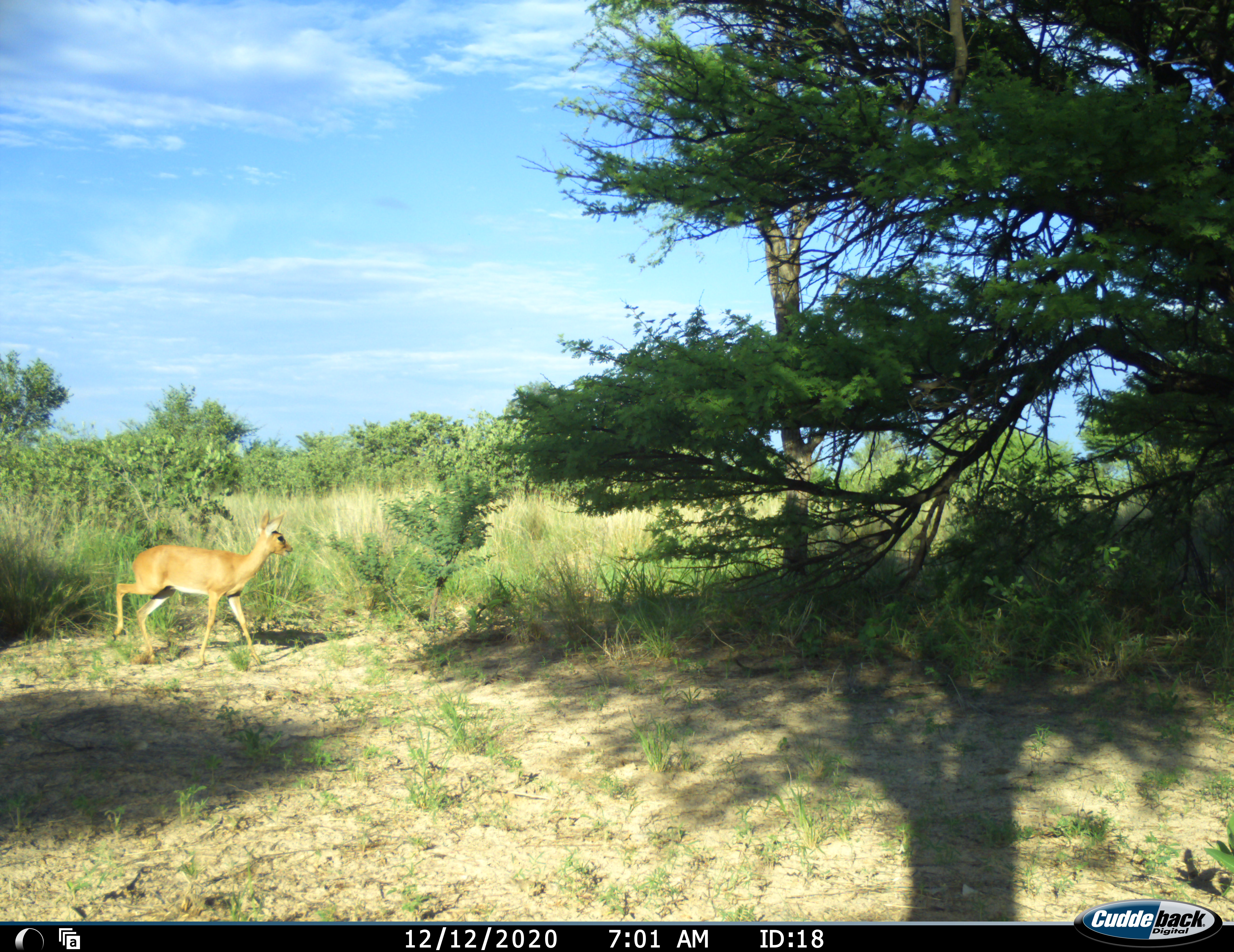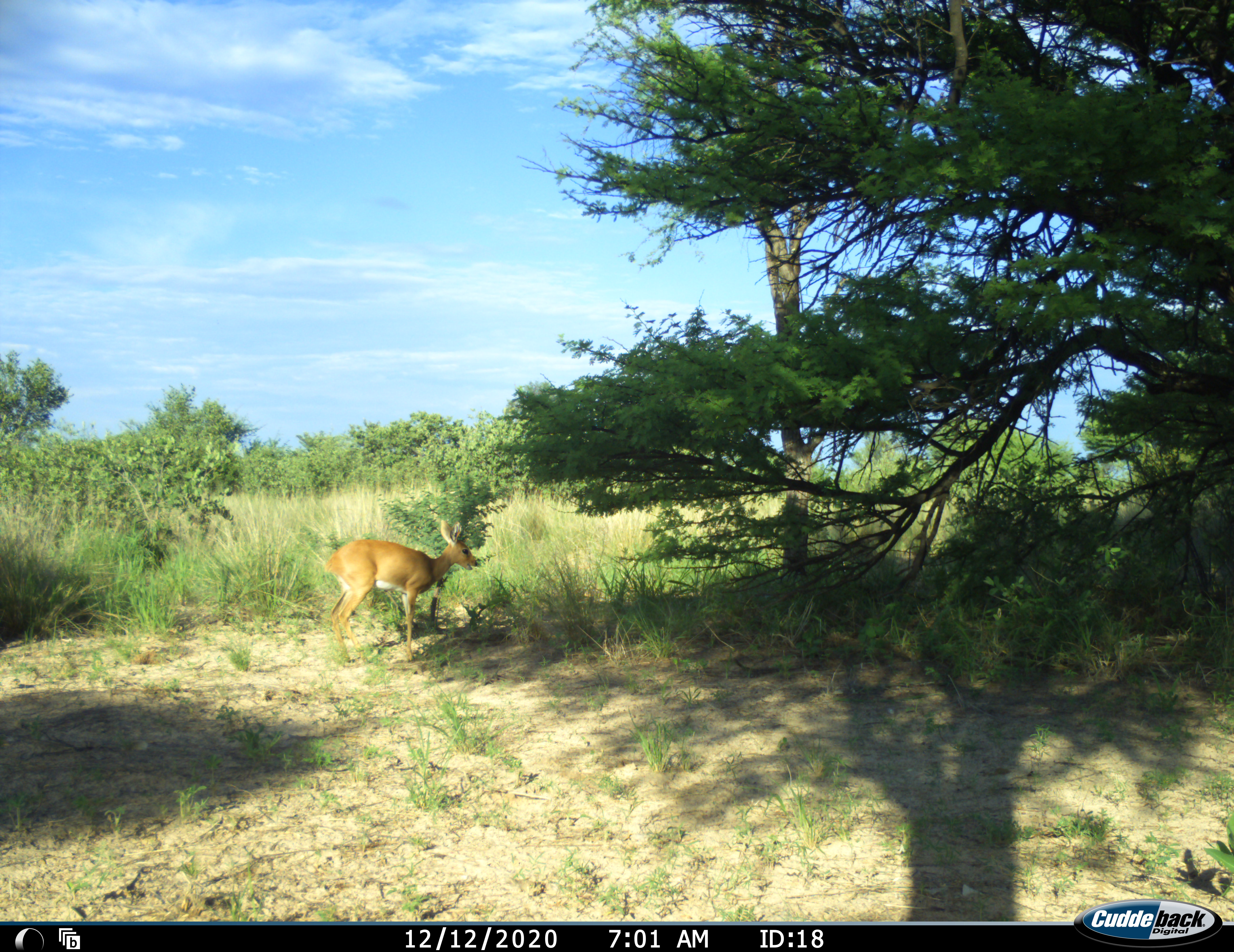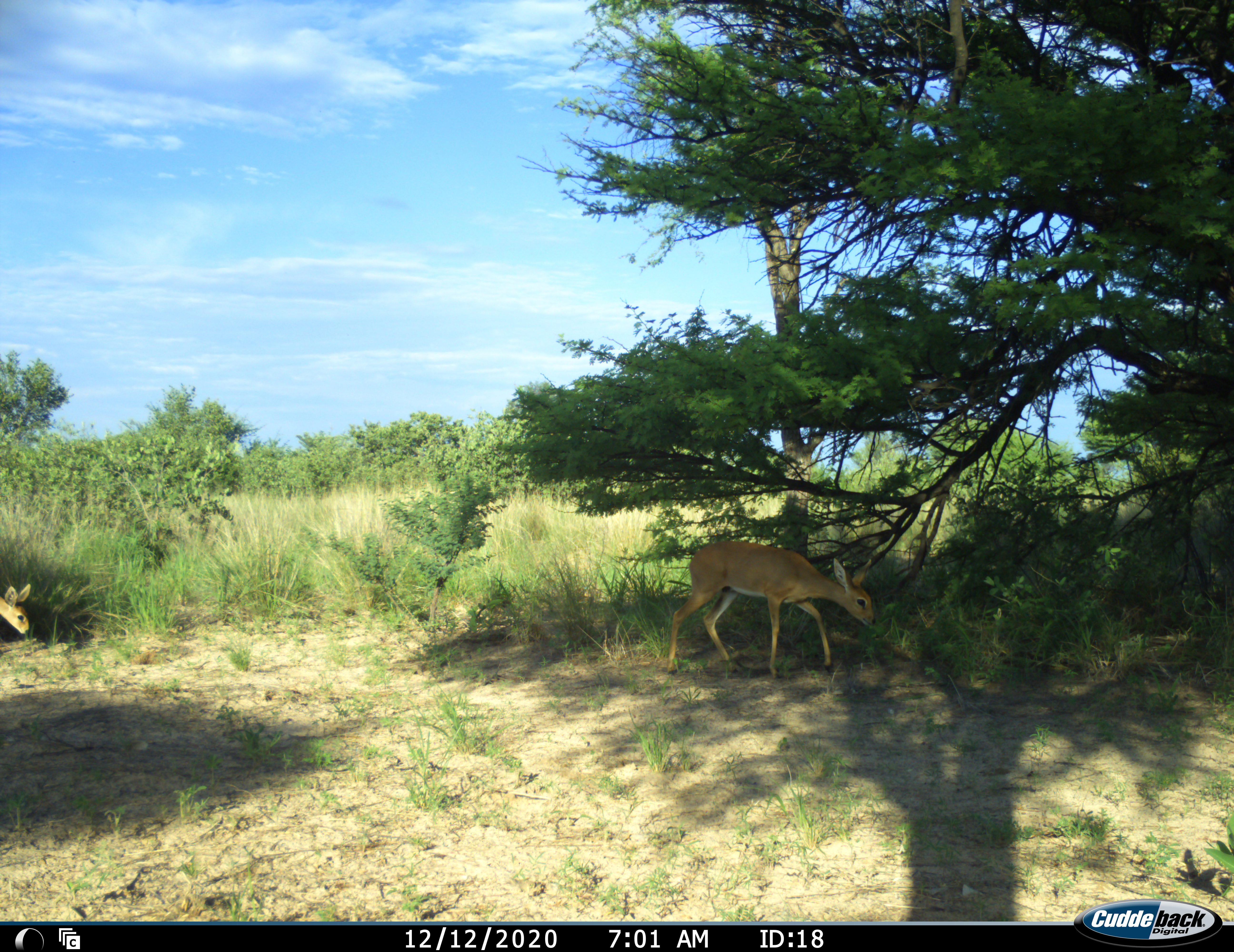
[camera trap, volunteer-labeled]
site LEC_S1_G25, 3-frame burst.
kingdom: Animalia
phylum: Chordata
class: Mammalia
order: Artiodactyla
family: Bovidae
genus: Raphicerus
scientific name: Raphicerus campestris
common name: steenbok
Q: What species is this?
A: Steenbok (Raphicerus campestris).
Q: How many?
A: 2.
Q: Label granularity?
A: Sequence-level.